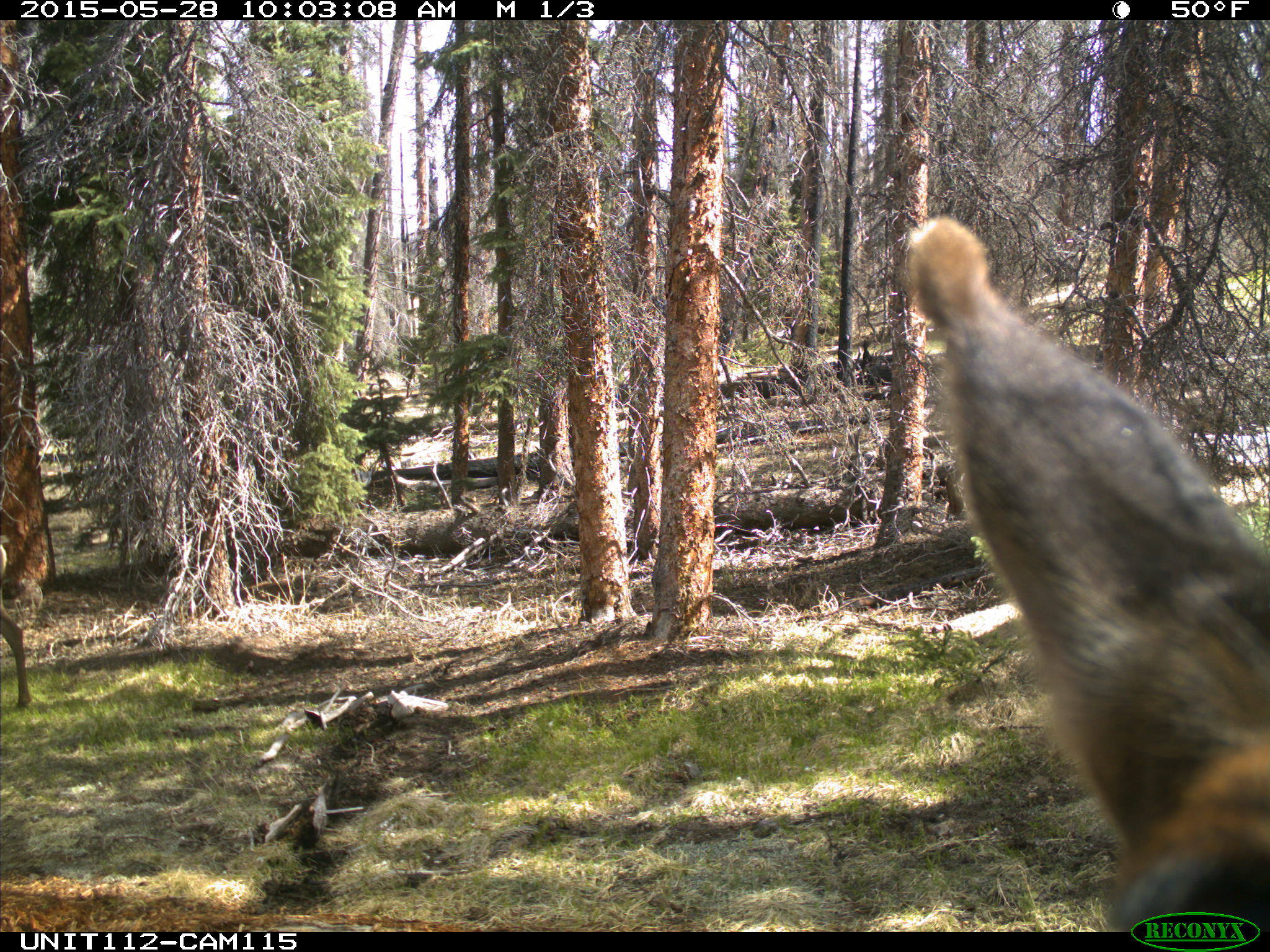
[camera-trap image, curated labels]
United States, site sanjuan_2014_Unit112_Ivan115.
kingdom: Animalia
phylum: Chordata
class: Mammalia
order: Artiodactyla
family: Cervidae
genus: Cervus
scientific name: Cervus elaphus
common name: red deer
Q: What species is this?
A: Cervus elaphus (red deer).